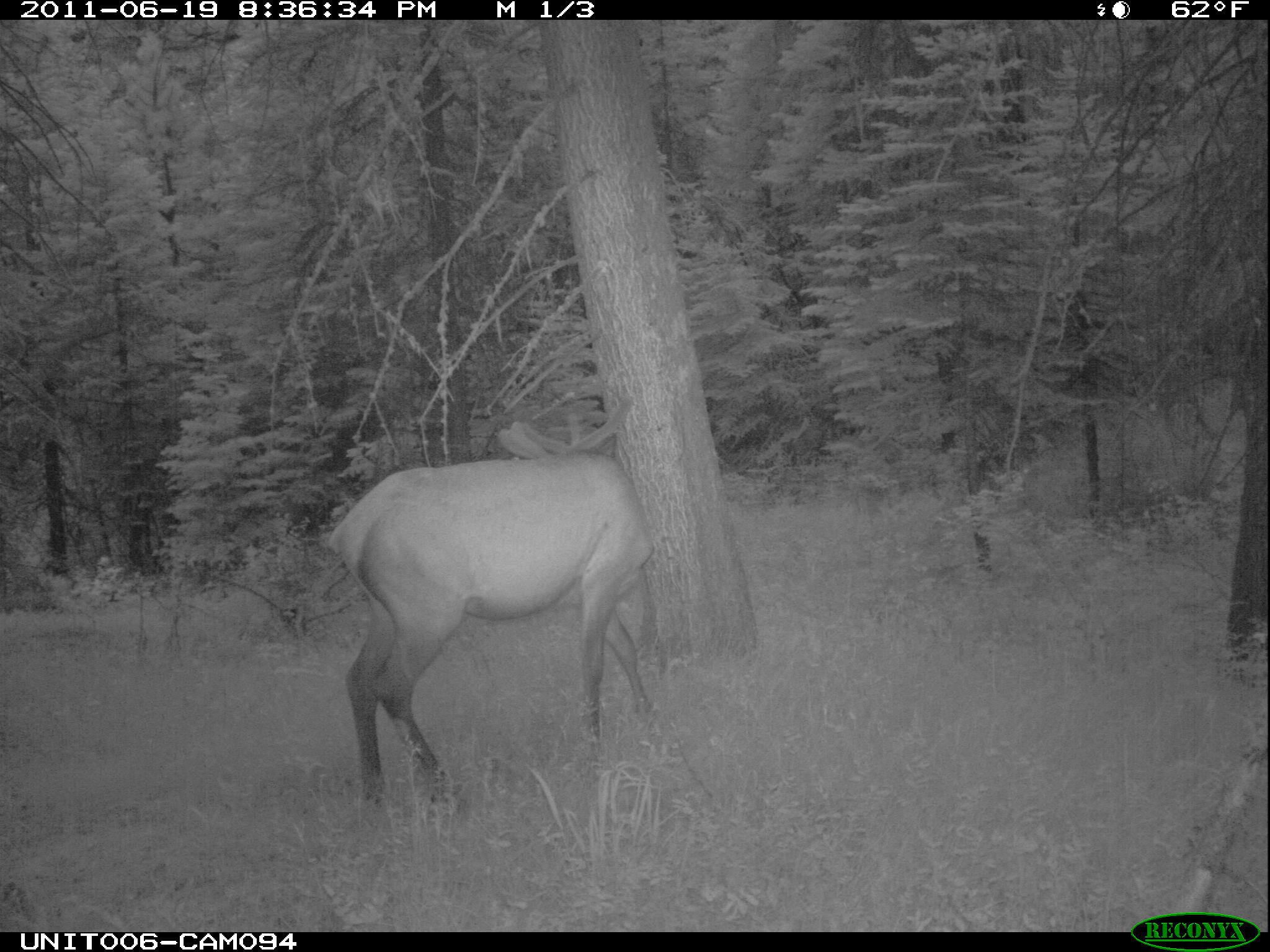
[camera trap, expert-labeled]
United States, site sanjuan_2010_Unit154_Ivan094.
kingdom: Animalia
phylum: Chordata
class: Mammalia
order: Artiodactyla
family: Cervidae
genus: Cervus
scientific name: Cervus elaphus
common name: red deer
Cervus elaphus (red deer).